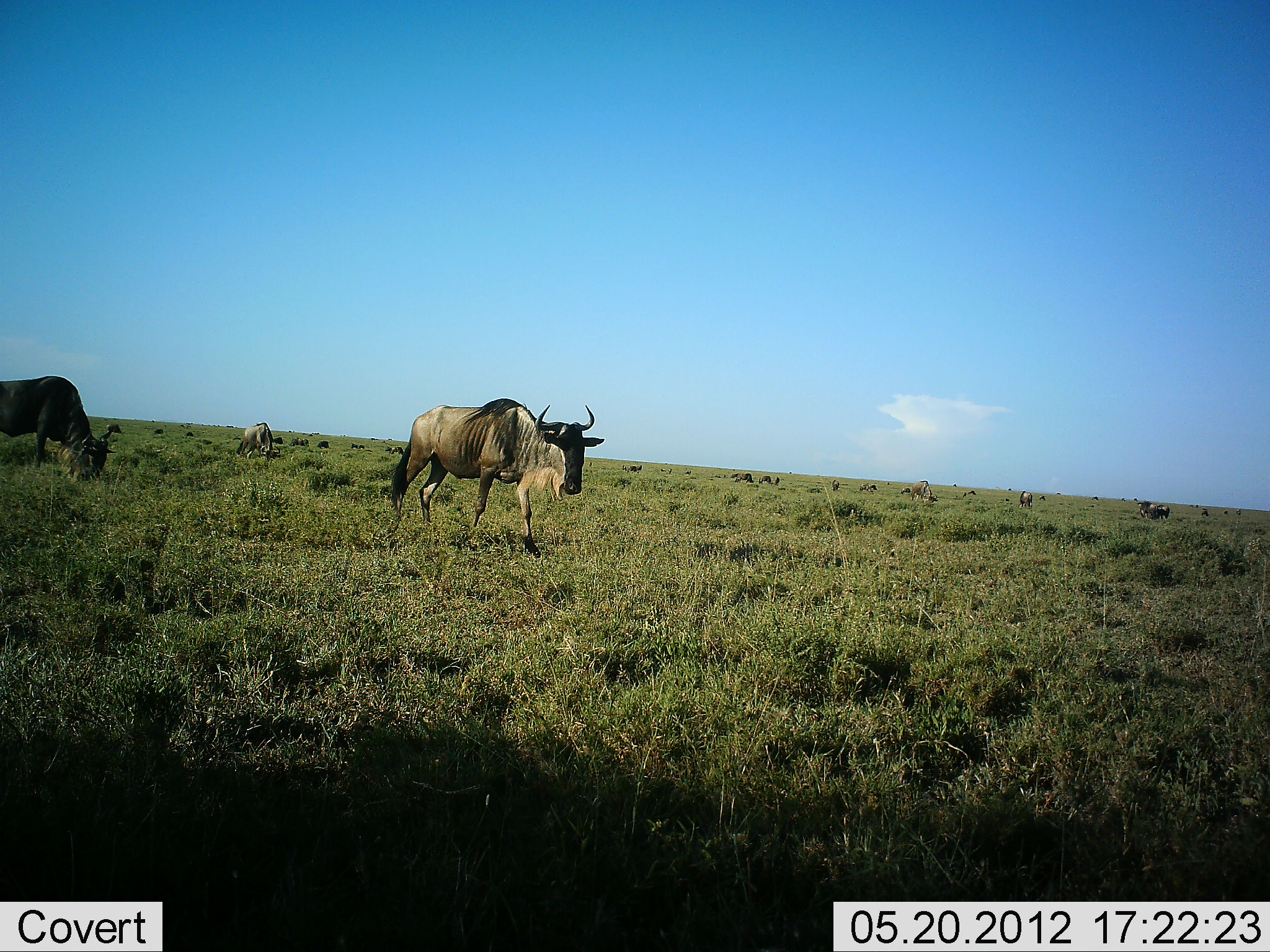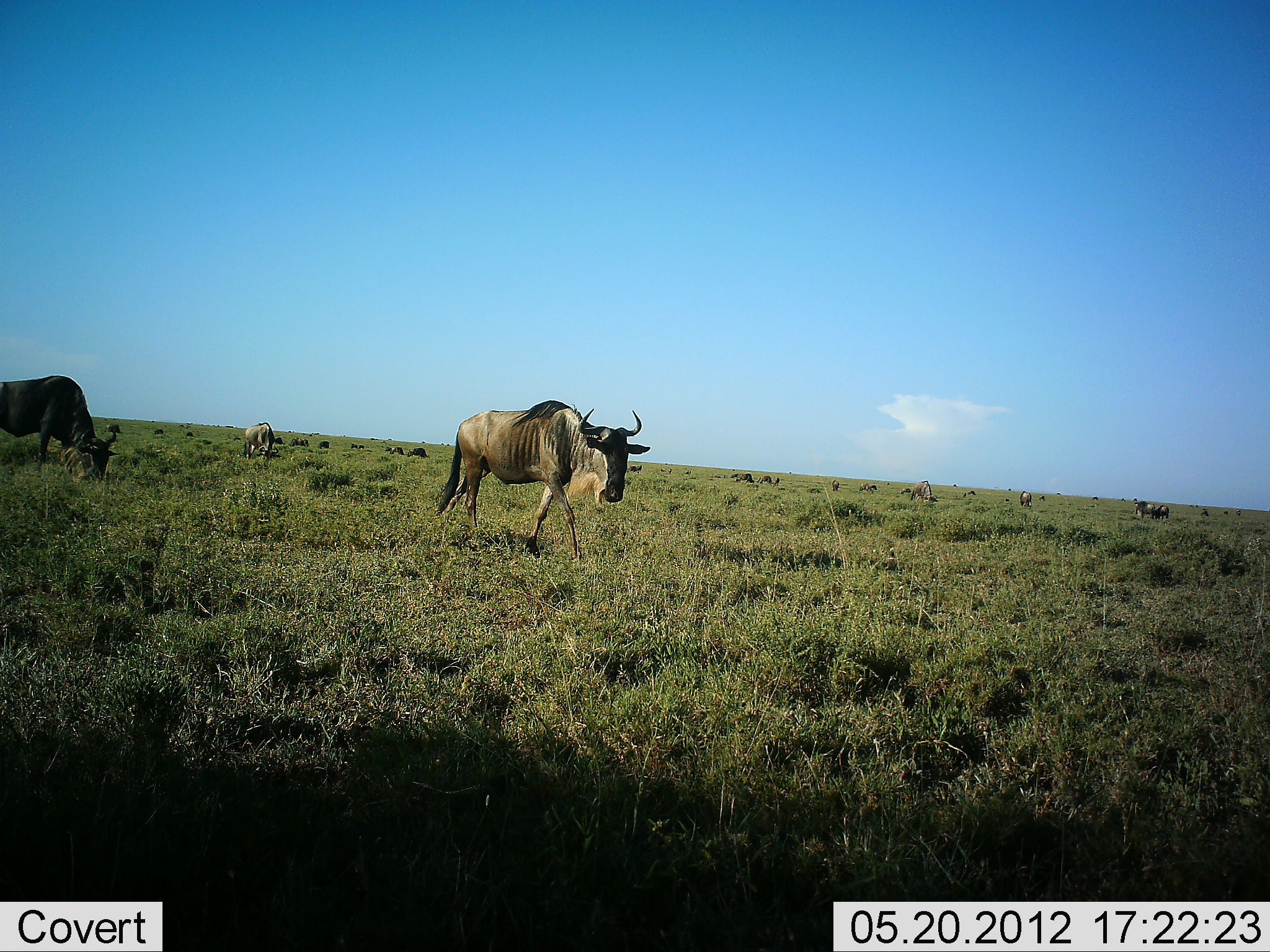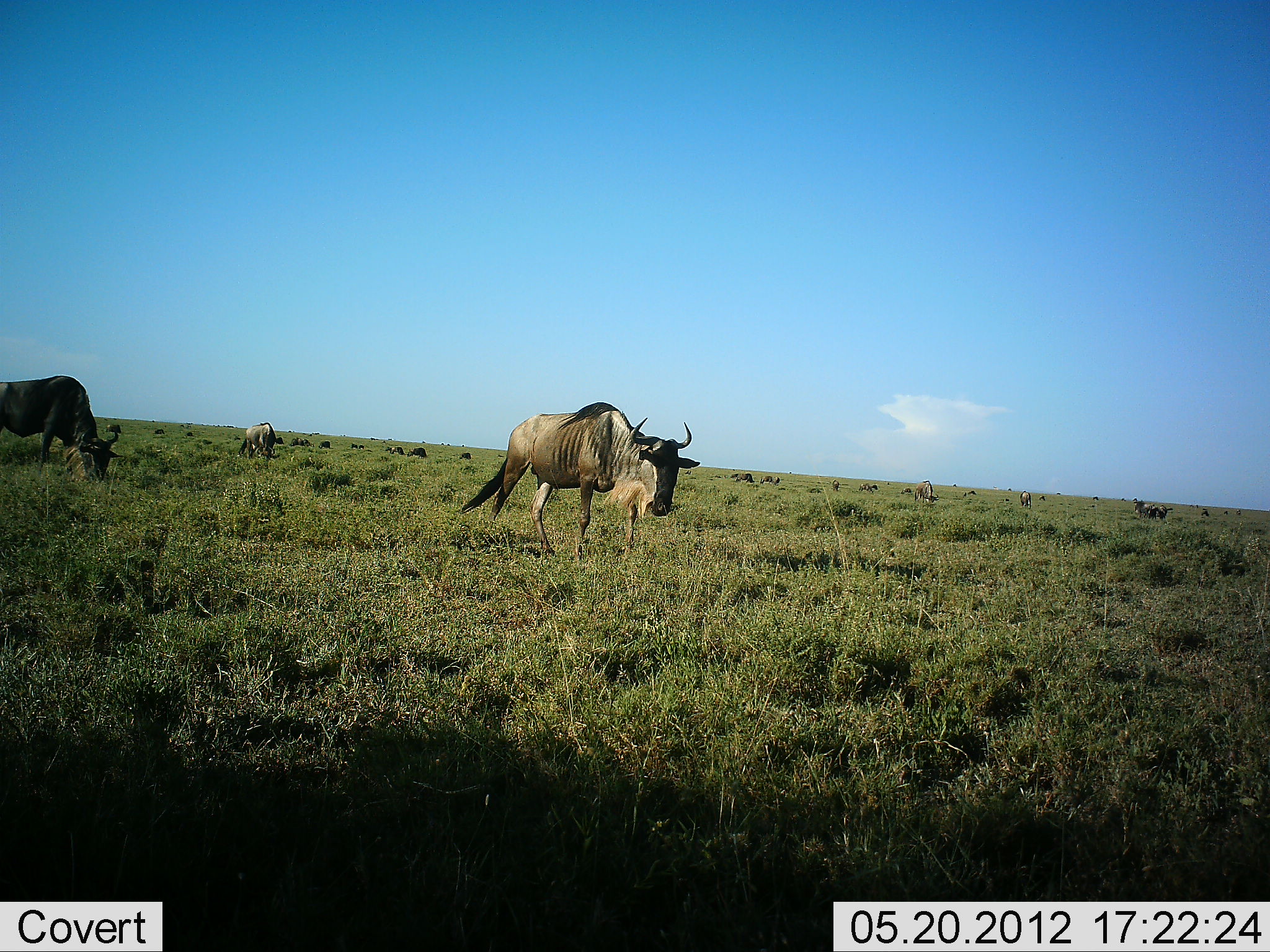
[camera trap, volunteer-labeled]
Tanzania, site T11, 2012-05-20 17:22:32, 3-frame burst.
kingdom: Animalia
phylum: Chordata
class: Mammalia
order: Artiodactyla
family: Bovidae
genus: Connochaetes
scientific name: Connochaetes taurinus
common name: blue wildebeest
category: wildebeest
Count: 11-50.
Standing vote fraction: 40%.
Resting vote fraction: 10%.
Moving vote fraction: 70%.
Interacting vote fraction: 0%.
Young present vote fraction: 0%.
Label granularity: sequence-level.